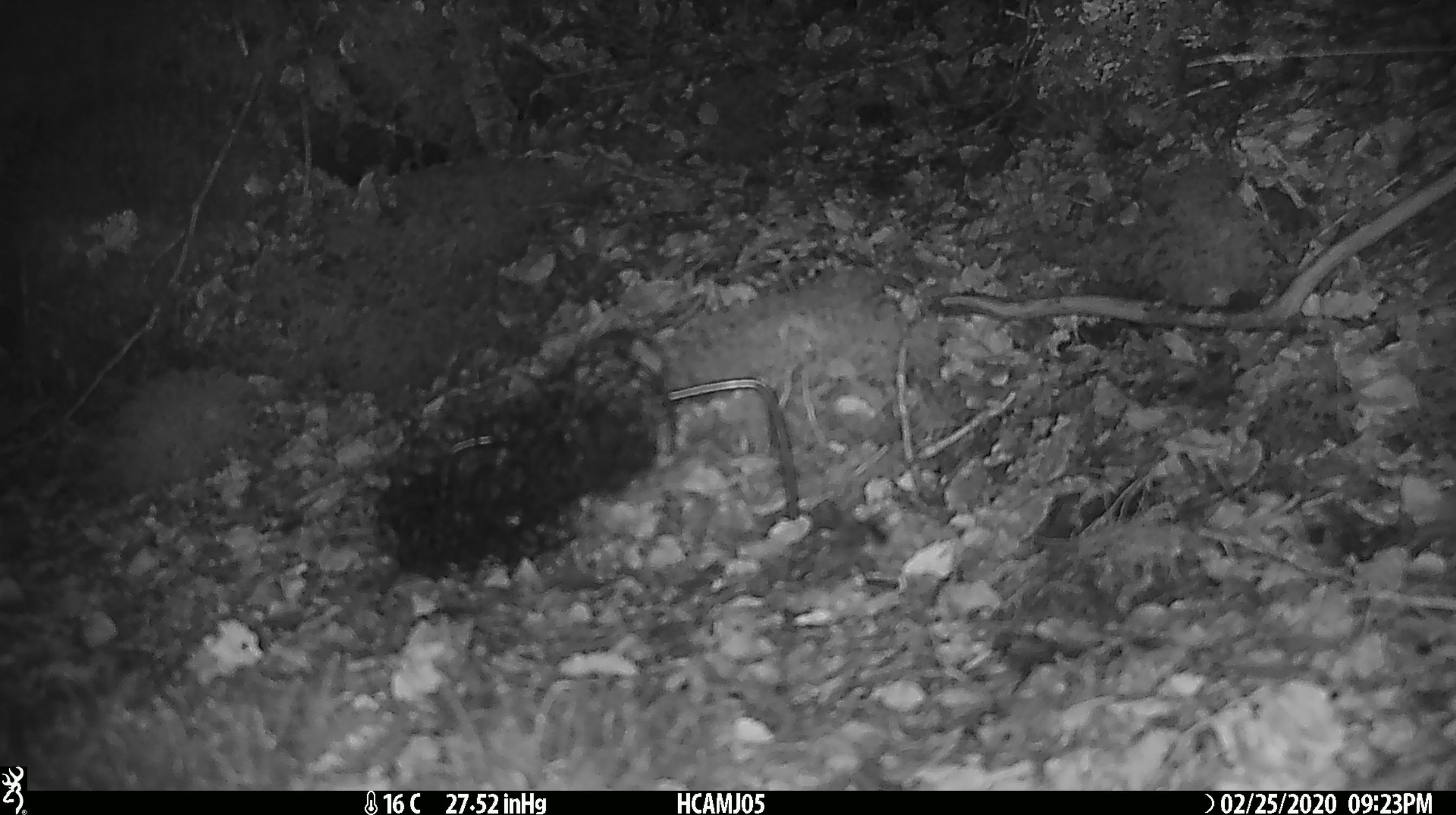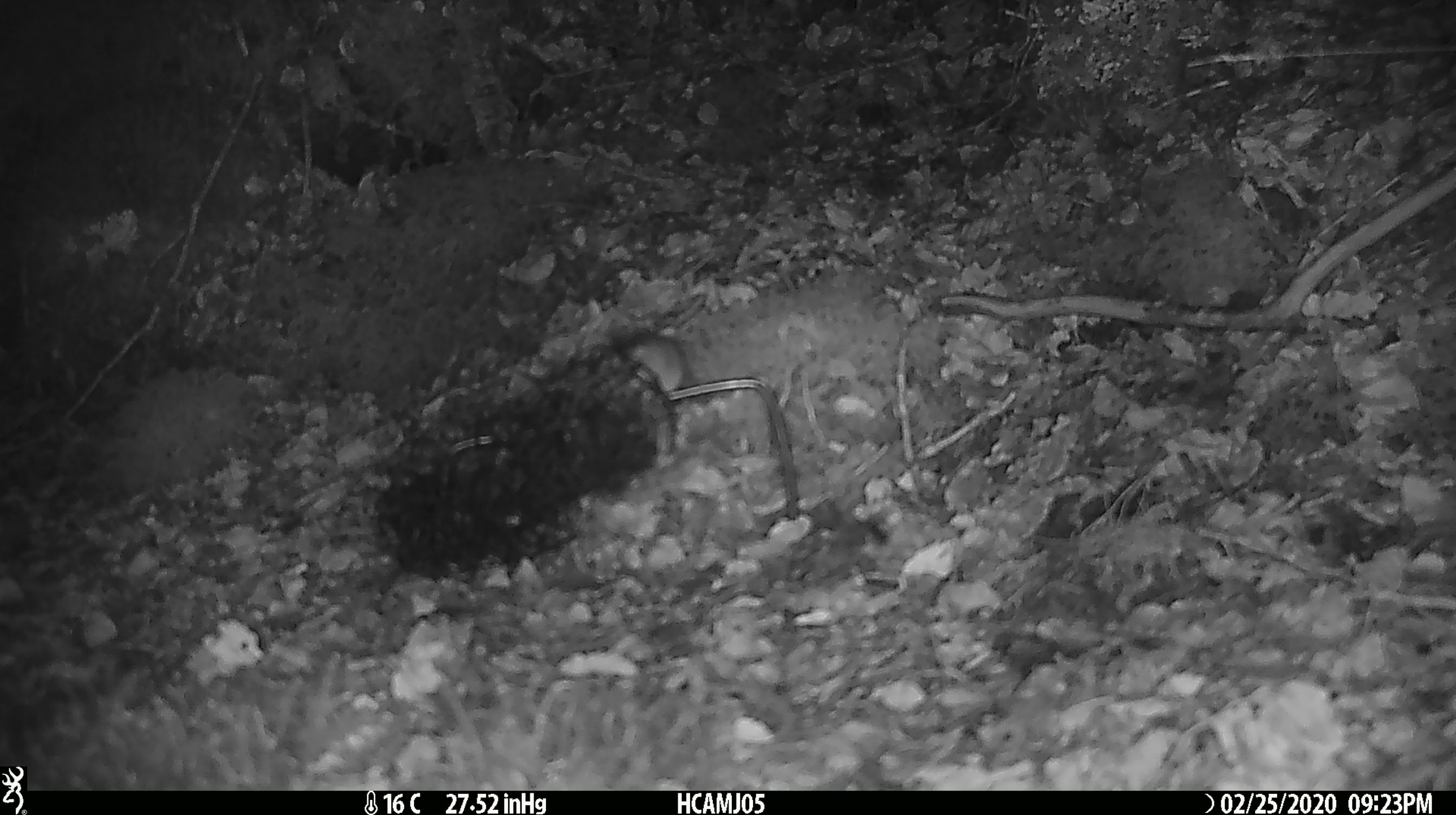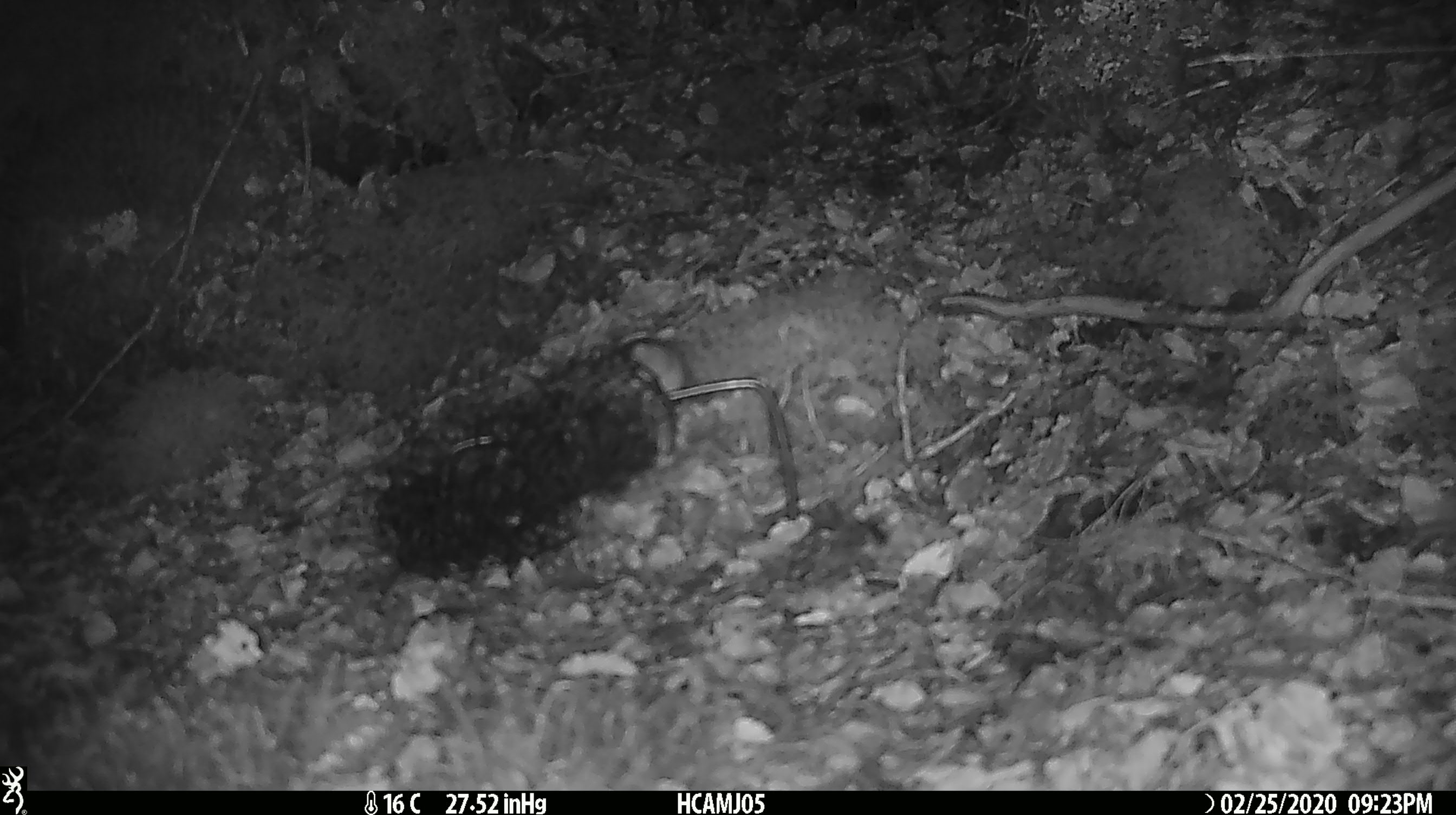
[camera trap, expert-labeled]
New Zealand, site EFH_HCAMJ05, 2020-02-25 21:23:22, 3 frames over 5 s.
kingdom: Animalia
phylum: Chordata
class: Mammalia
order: Rodentia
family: Muridae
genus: Mus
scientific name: Mus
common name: mouse